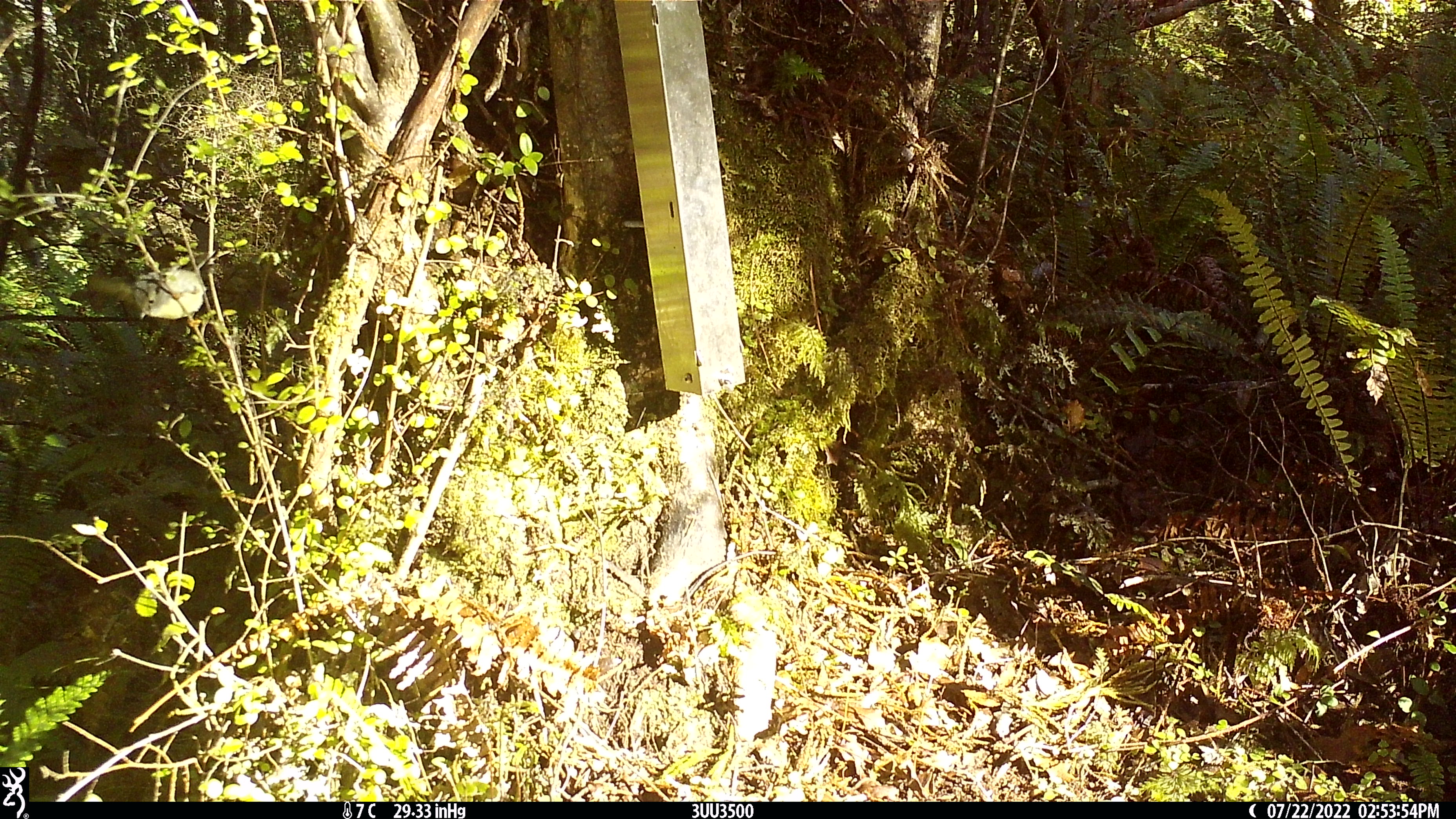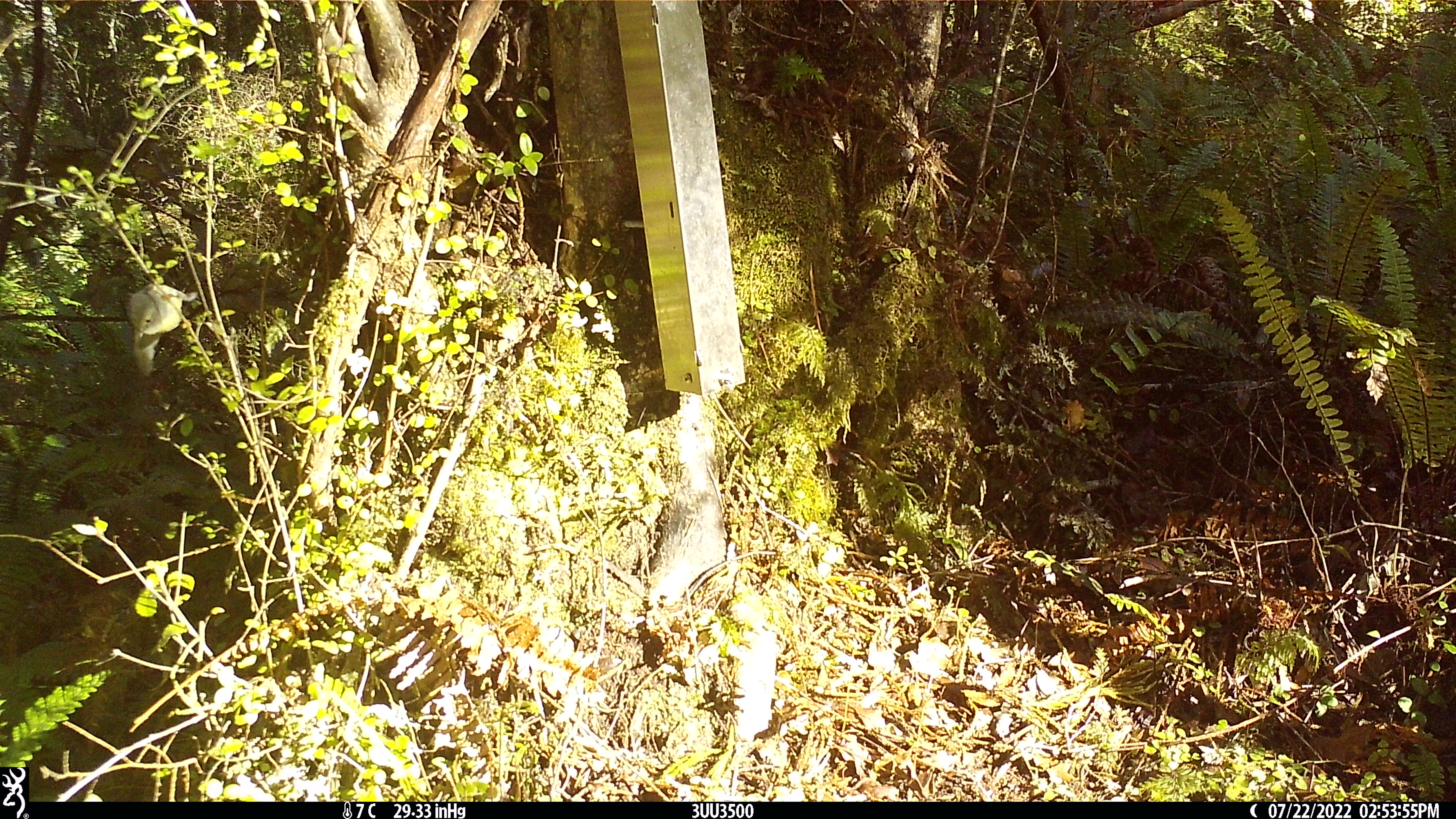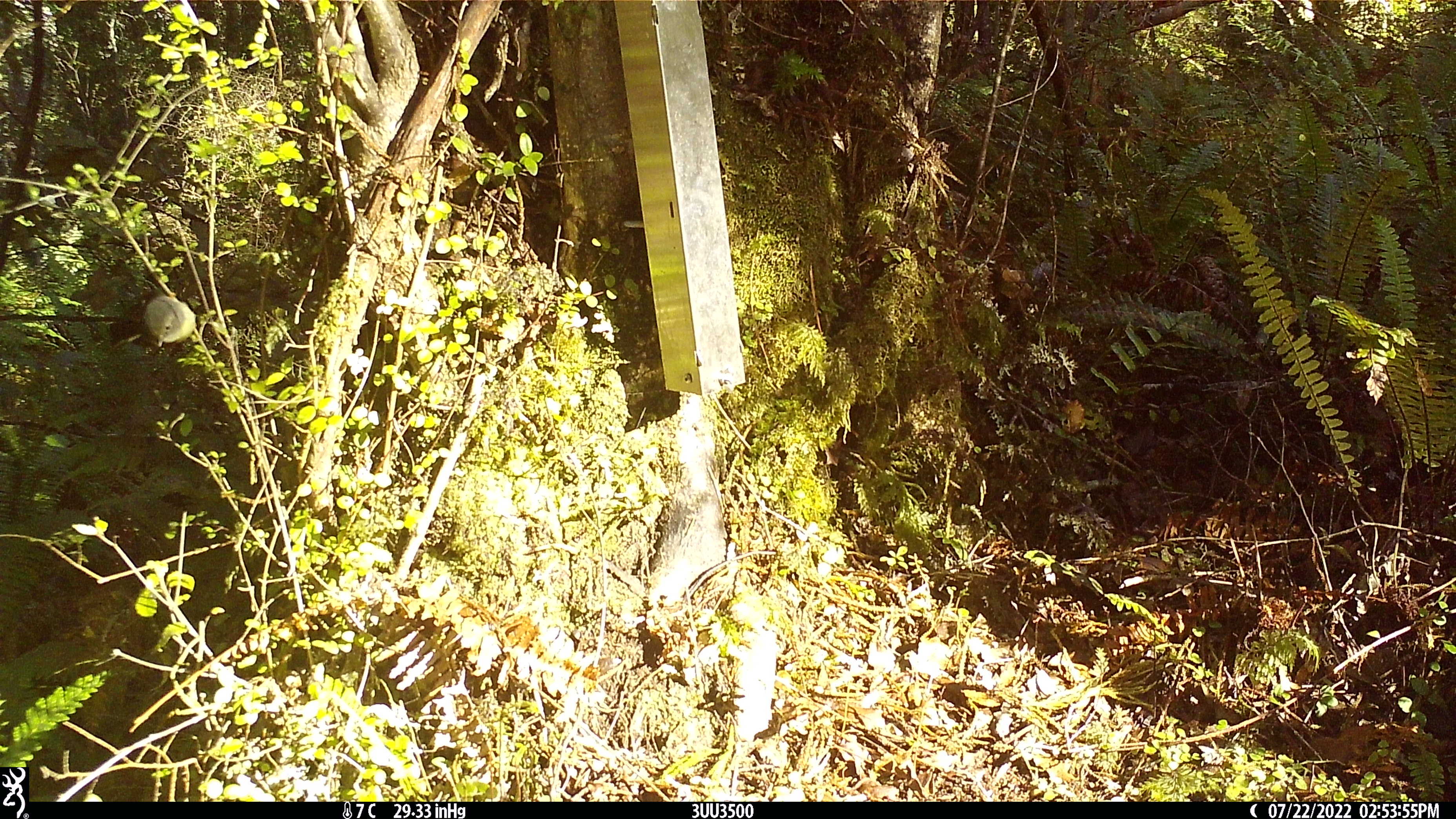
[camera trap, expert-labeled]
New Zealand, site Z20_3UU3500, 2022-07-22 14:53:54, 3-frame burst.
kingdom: Animalia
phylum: Chordata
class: Aves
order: Passeriformes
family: Petroicidae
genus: Petroica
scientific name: Petroica macrocephala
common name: tomtit